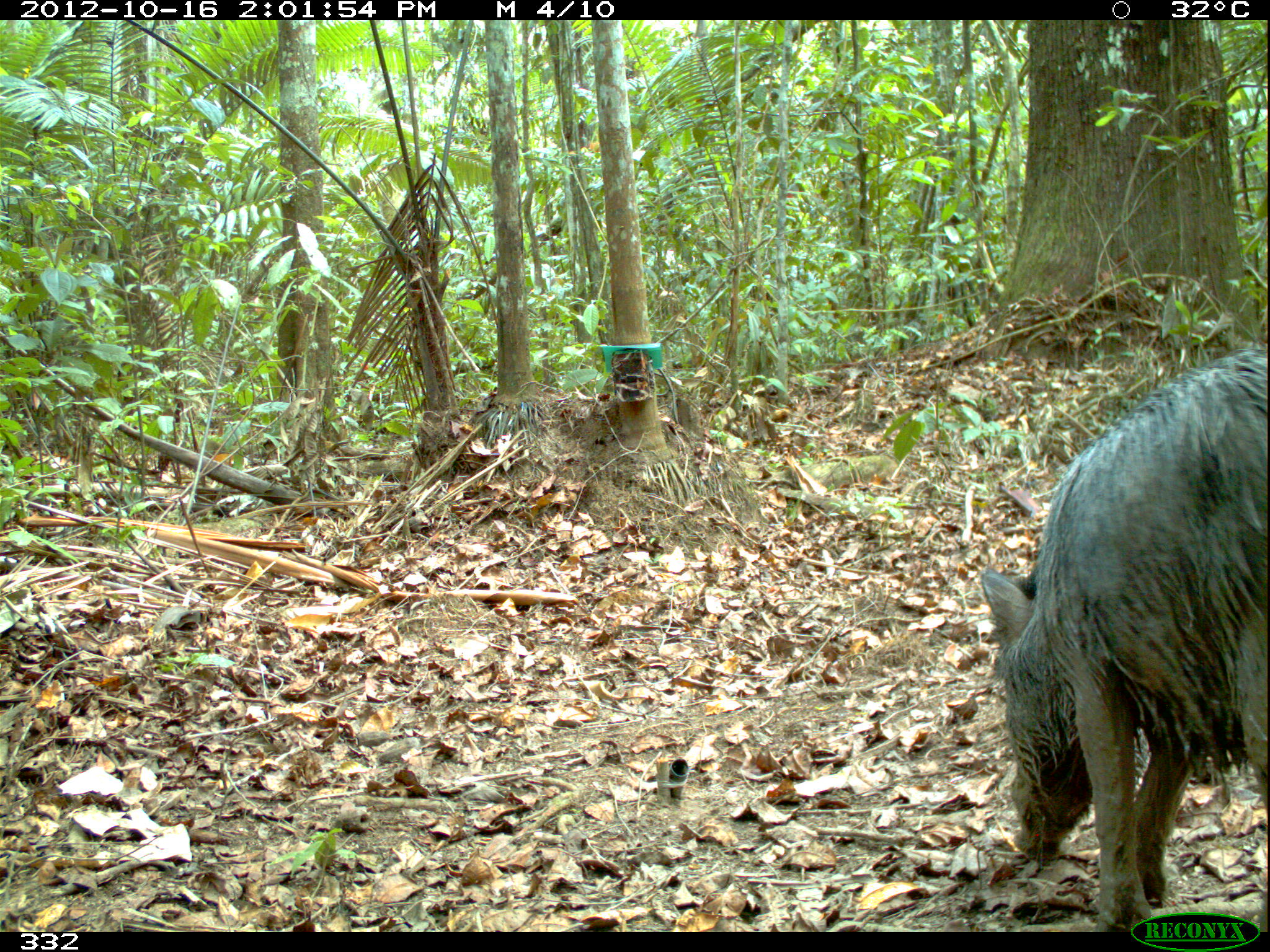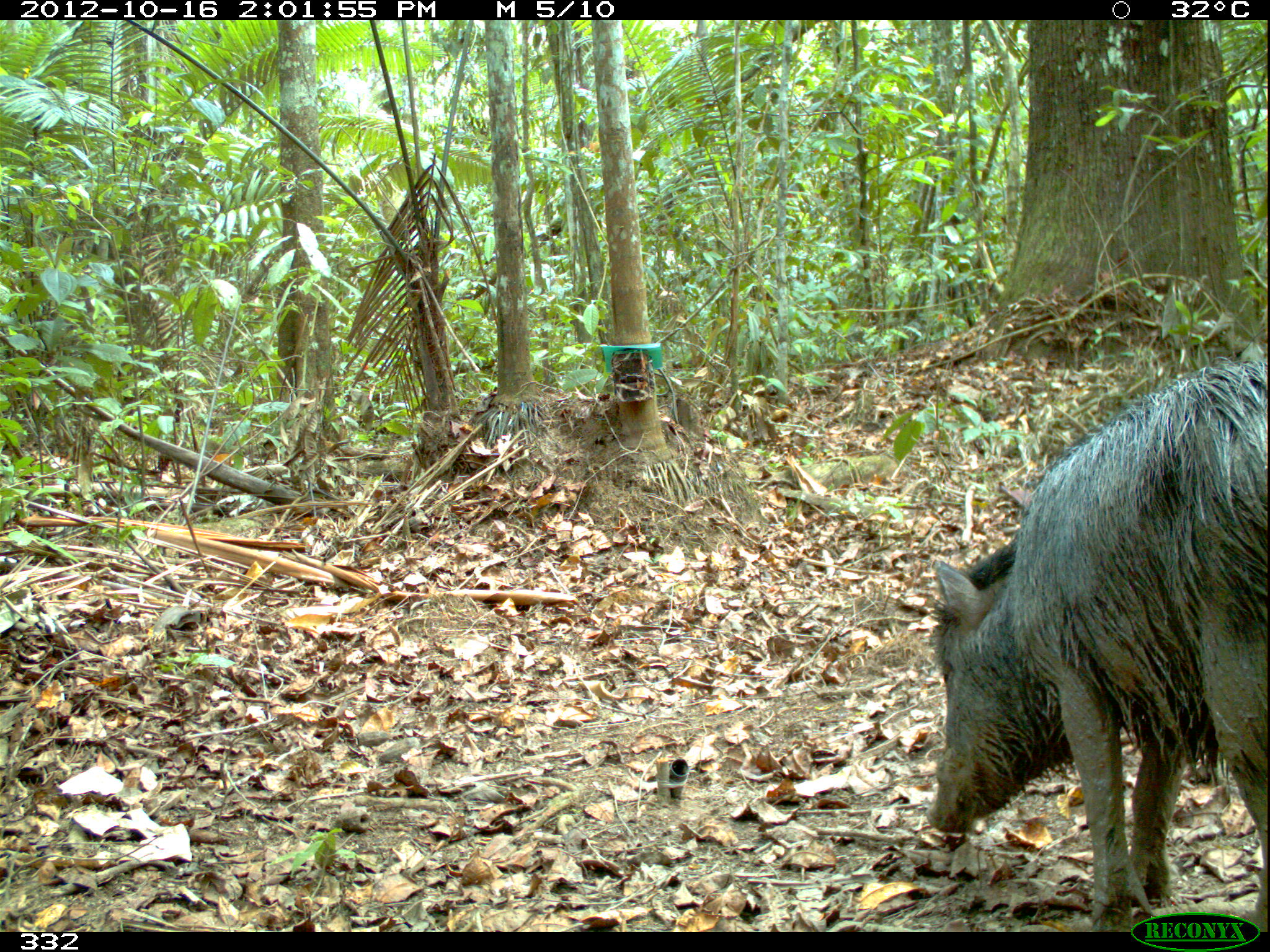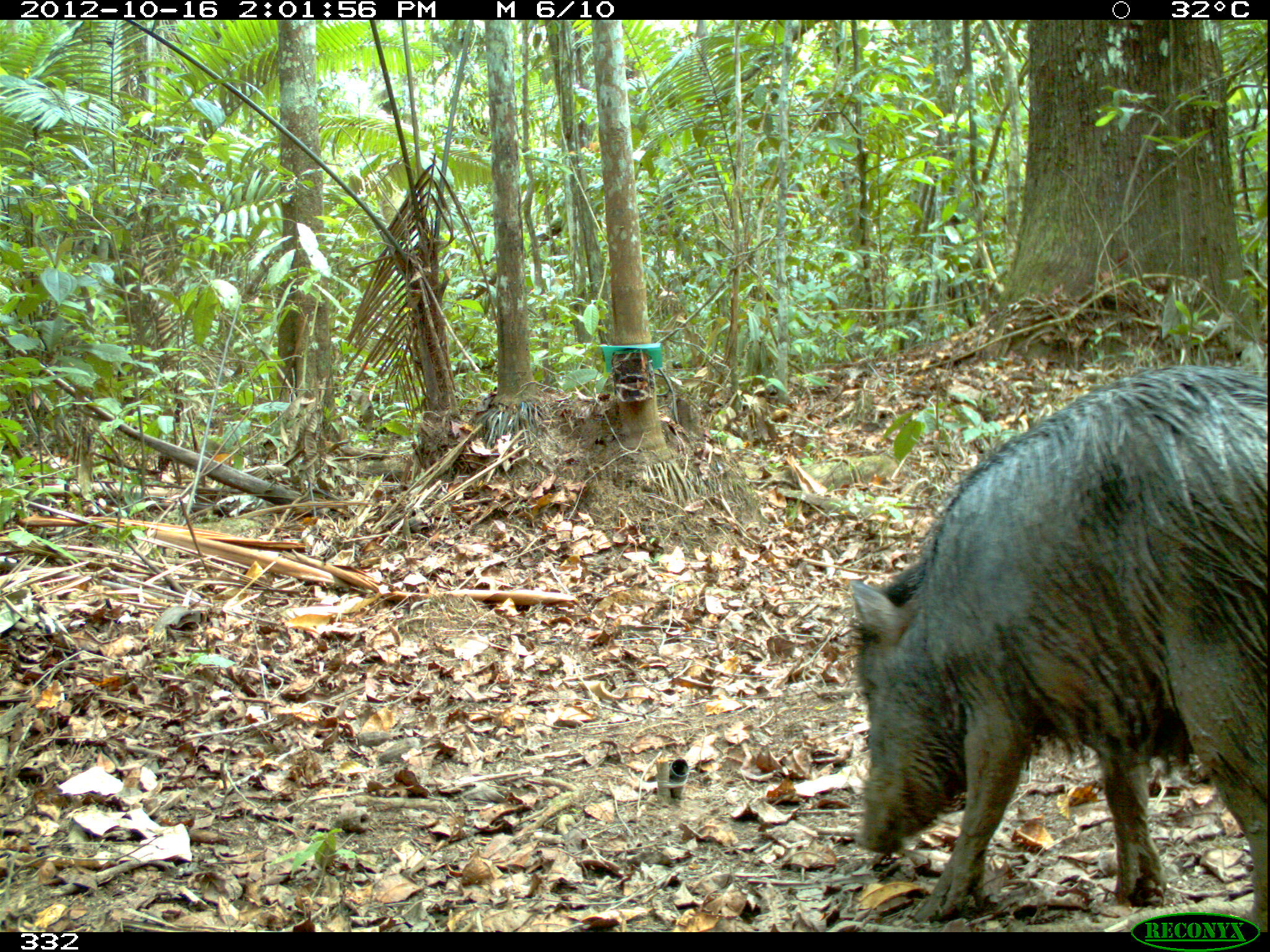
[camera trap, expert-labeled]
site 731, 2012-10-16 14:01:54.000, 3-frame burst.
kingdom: Animalia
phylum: Chordata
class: Mammalia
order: Artiodactyla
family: Tayassuidae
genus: Tayassu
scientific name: Tayassu pecari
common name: white-lipped peccary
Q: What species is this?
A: Tayassu pecari (white-lipped peccary).